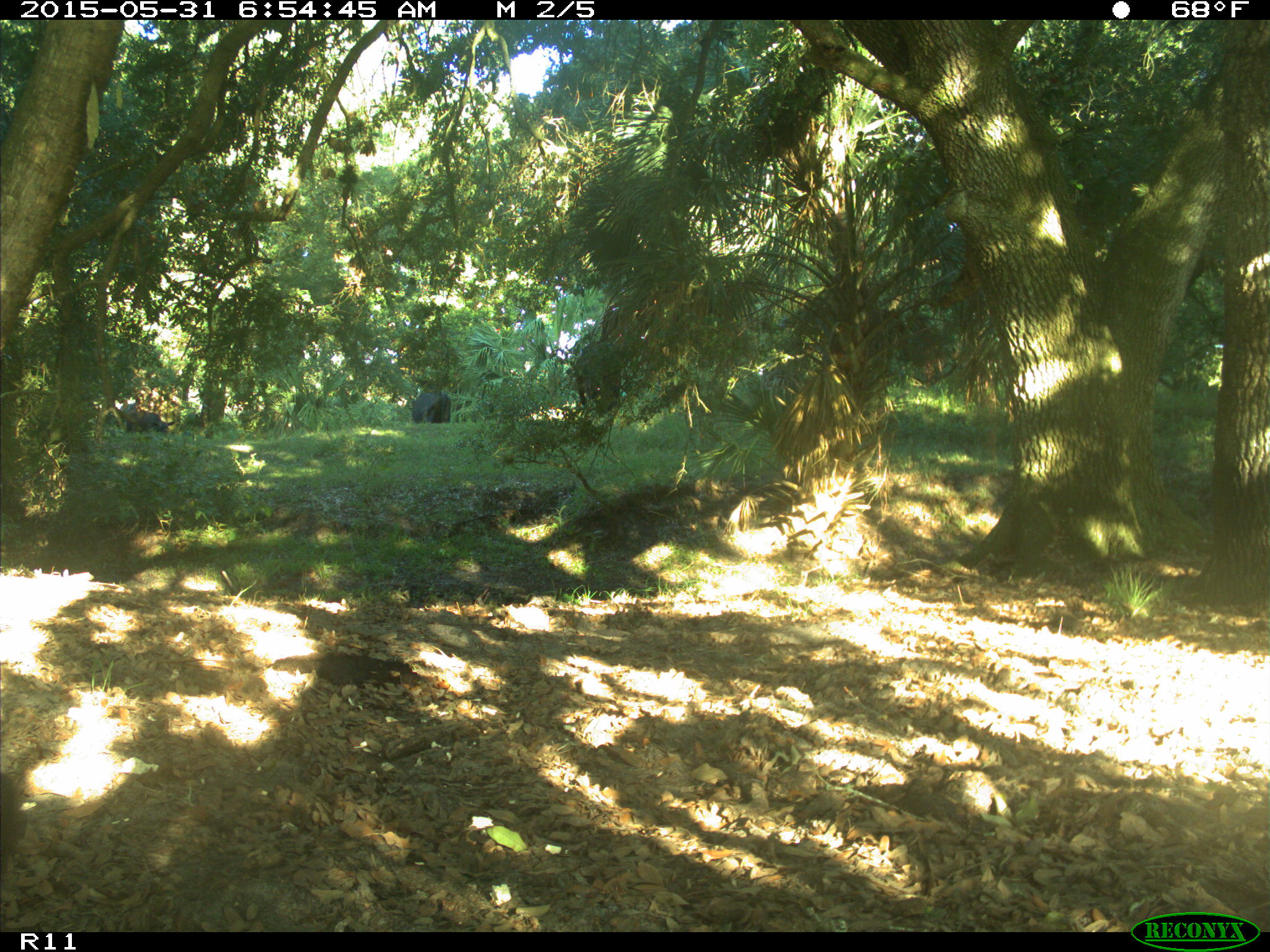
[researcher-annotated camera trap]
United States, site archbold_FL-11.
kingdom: Animalia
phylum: Chordata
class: Mammalia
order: Artiodactyla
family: Bovidae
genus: Bos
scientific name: Bos taurus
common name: domestic cow